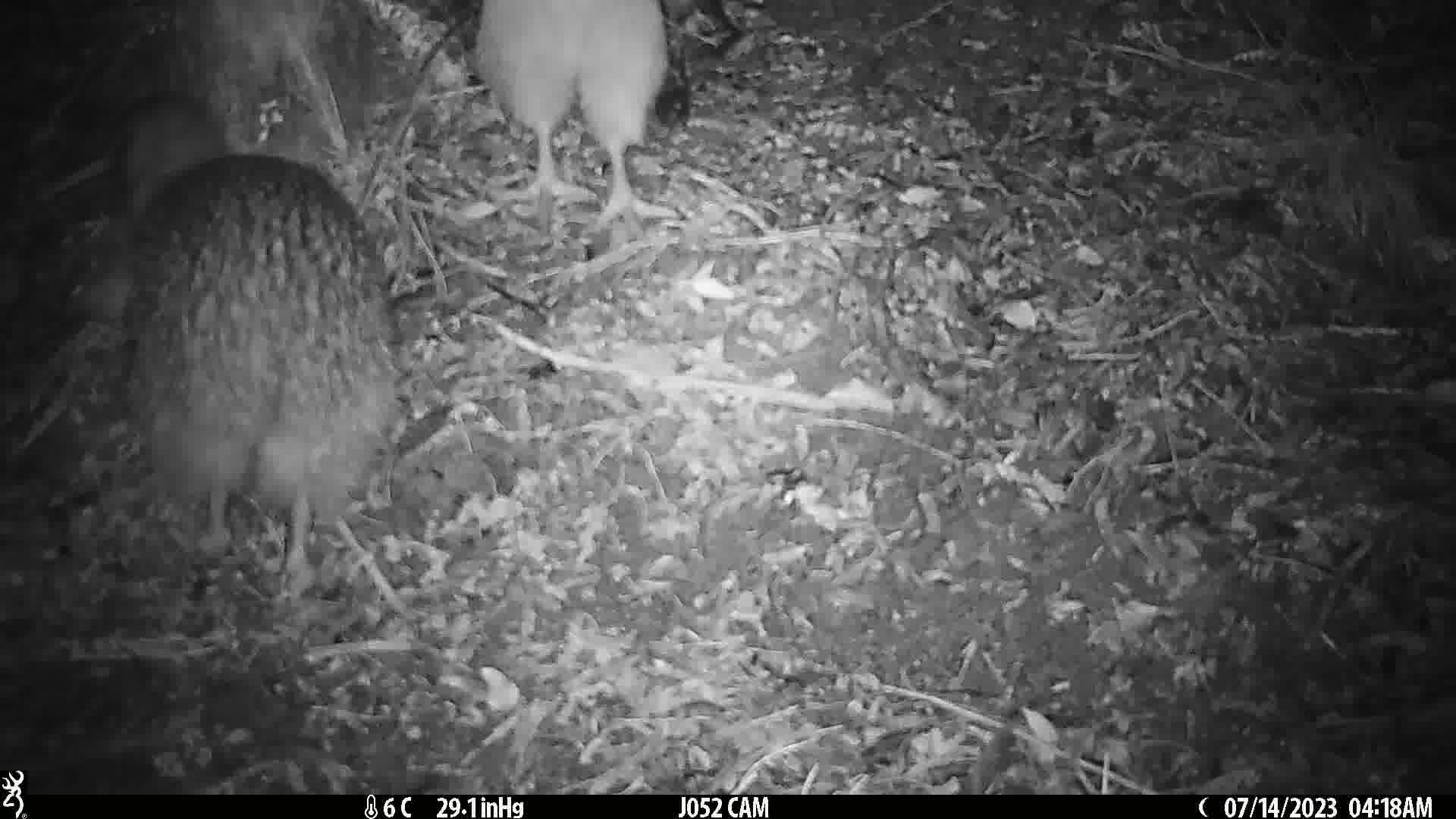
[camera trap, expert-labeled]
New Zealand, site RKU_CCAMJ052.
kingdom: Animalia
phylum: Chordata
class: Aves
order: Apterygiformes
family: Apterygidae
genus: Apteryx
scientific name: Apteryx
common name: kiwi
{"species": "kiwi (Apteryx)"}